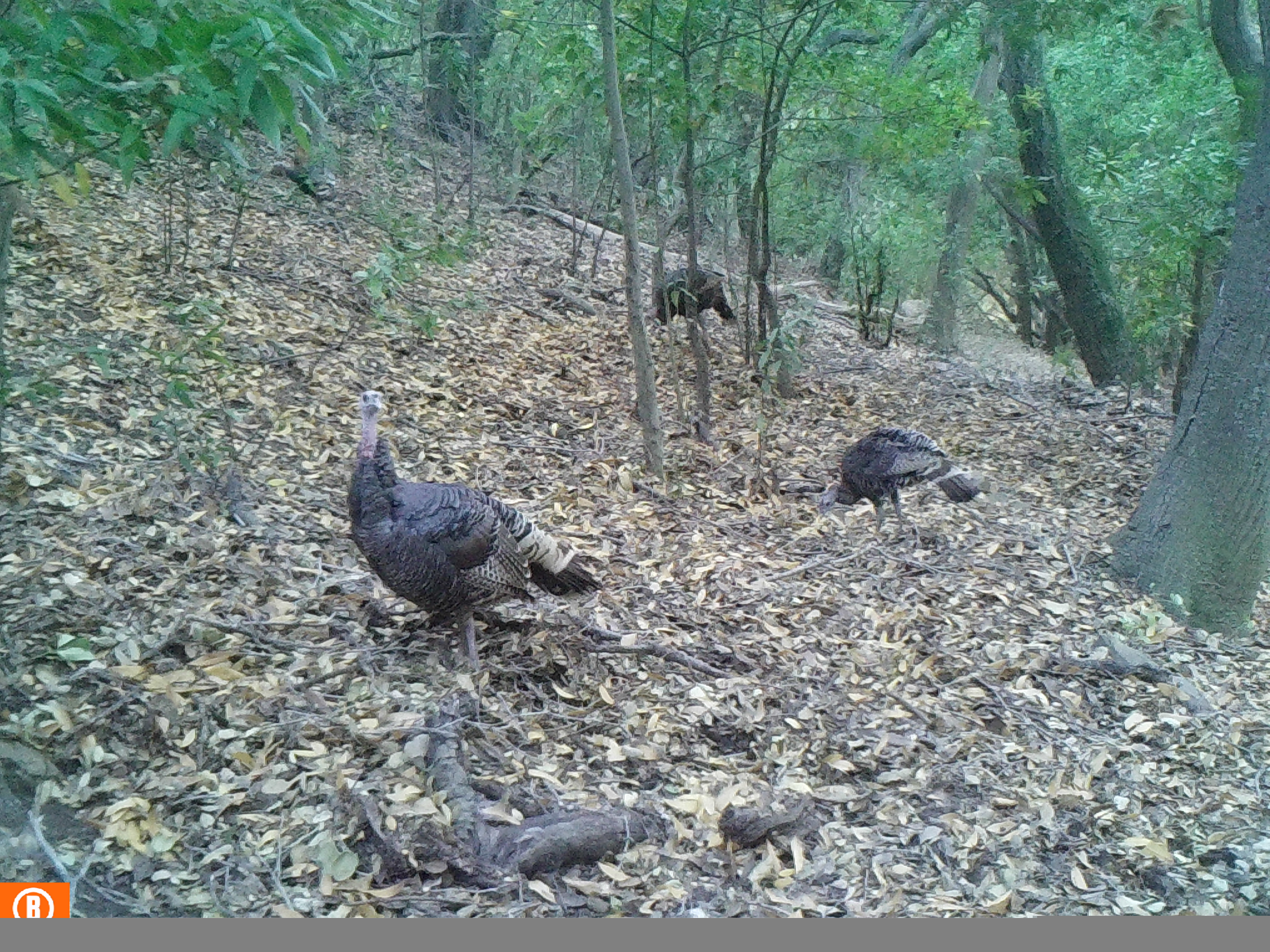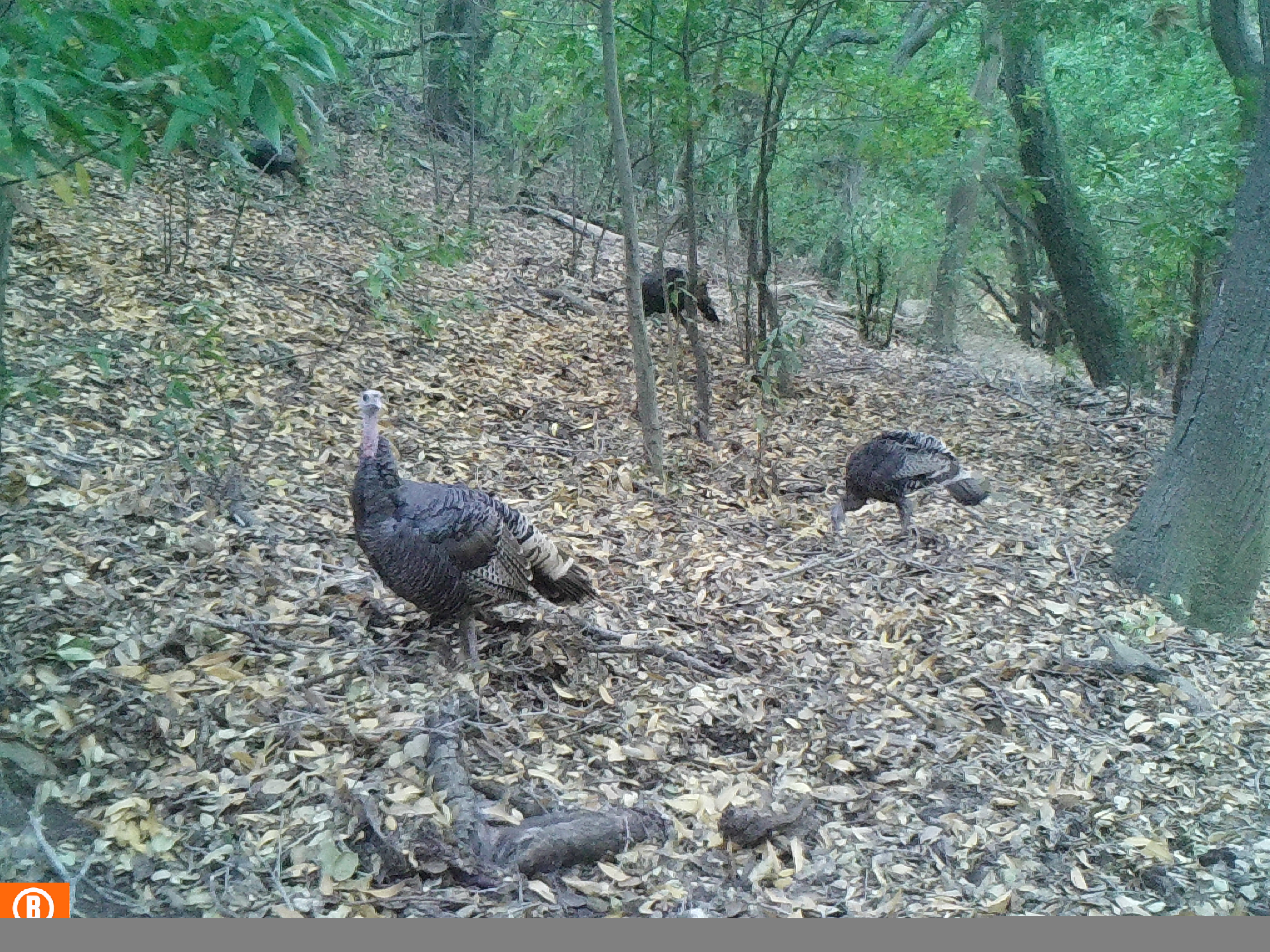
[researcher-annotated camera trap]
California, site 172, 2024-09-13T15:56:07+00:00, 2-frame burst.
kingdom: Animalia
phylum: Chordata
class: Aves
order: Galliformes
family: Phasianidae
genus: Meleagris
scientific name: Meleagris gallopavo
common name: turkey